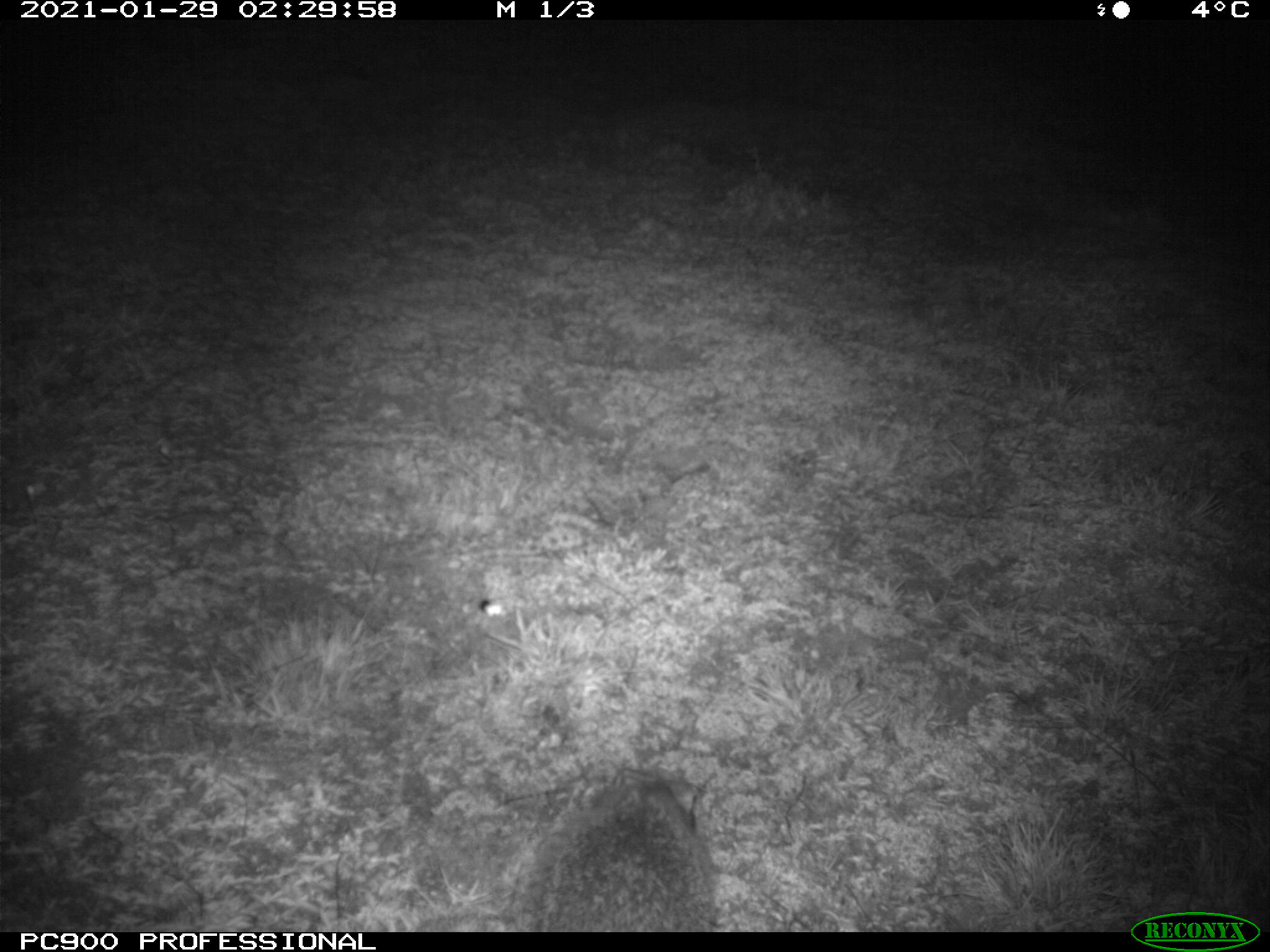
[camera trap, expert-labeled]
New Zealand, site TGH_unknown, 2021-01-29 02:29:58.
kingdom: Animalia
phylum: Chordata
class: Mammalia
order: Eulipotyphla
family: Erinaceidae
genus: Erinaceus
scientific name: Erinaceus europaeus europaeus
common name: european hedgehog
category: hedgehog